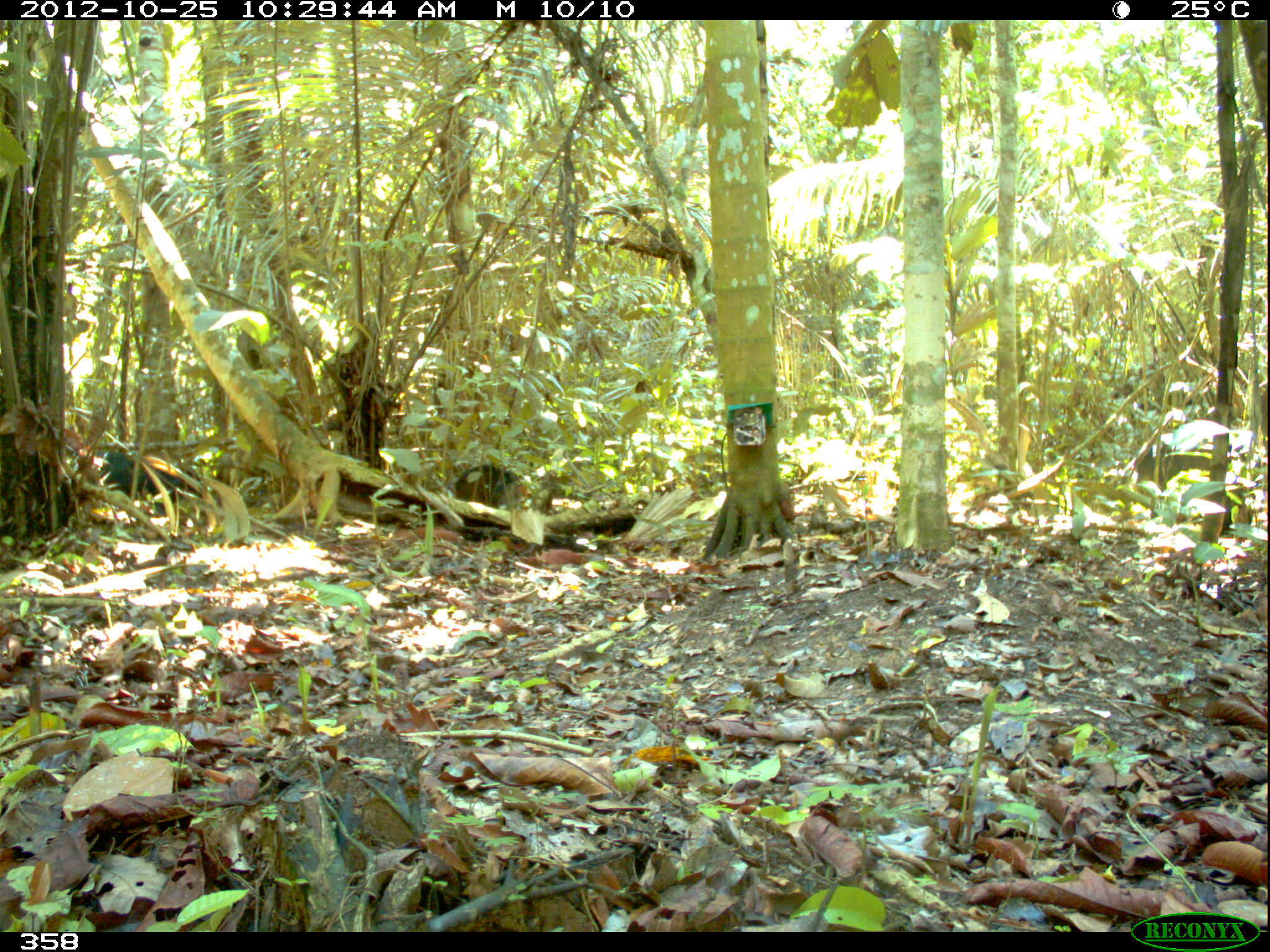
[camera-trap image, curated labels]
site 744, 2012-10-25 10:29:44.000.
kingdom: Animalia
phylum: Chordata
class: Mammalia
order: Artiodactyla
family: Tayassuidae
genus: Tayassu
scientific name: Tayassu pecari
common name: white-lipped peccary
Tayassu pecari (white-lipped peccary).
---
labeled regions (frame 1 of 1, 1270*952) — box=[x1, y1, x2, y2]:
tayassu pecari: box=[1128, 419, 1239, 492]; box=[92, 448, 202, 498]; box=[454, 464, 520, 508]